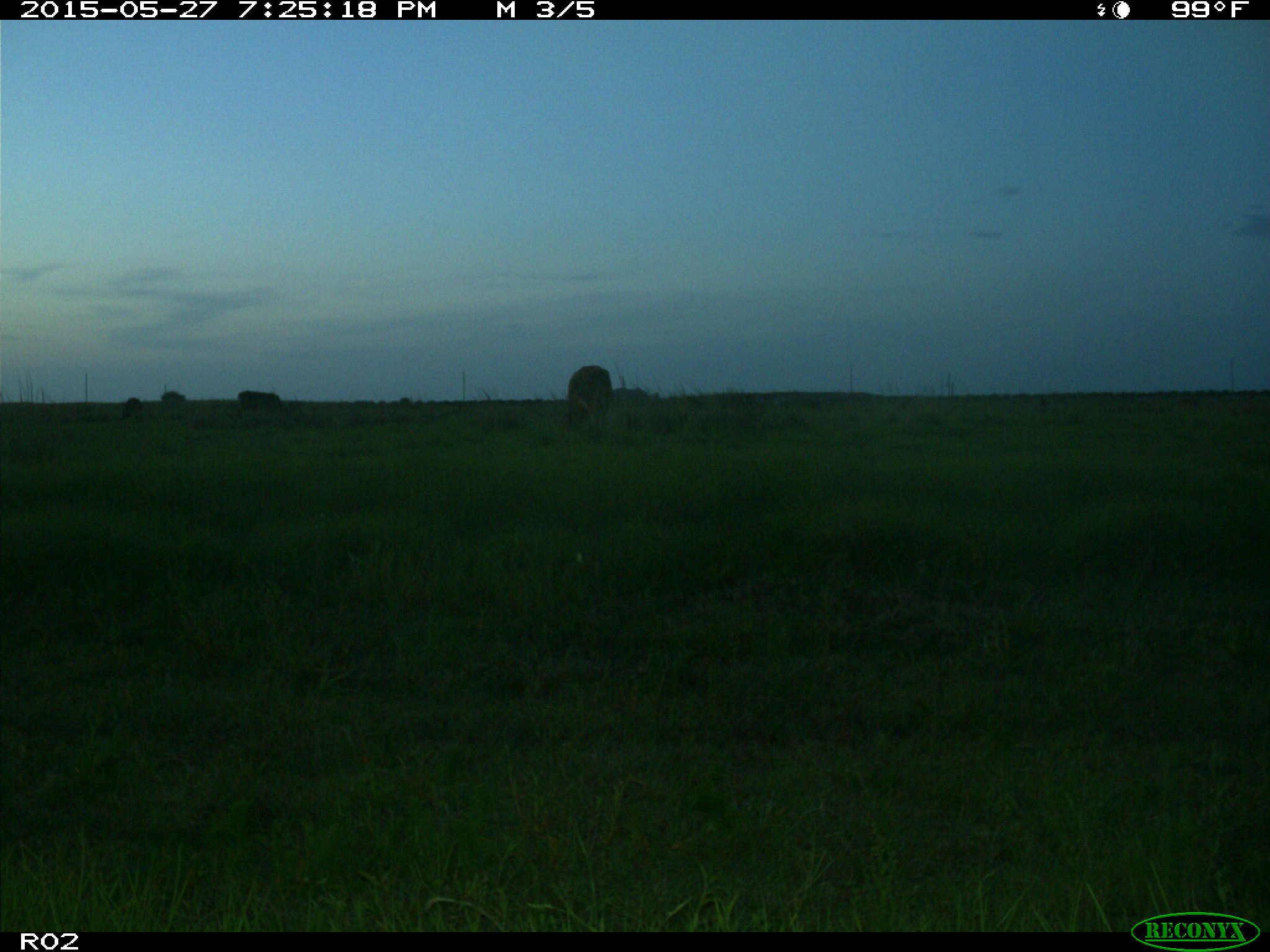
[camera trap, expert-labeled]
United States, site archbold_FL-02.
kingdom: Animalia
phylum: Chordata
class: Mammalia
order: Artiodactyla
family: Bovidae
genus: Bos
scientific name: Bos taurus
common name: domestic cow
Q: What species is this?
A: Bos taurus (domestic cow).